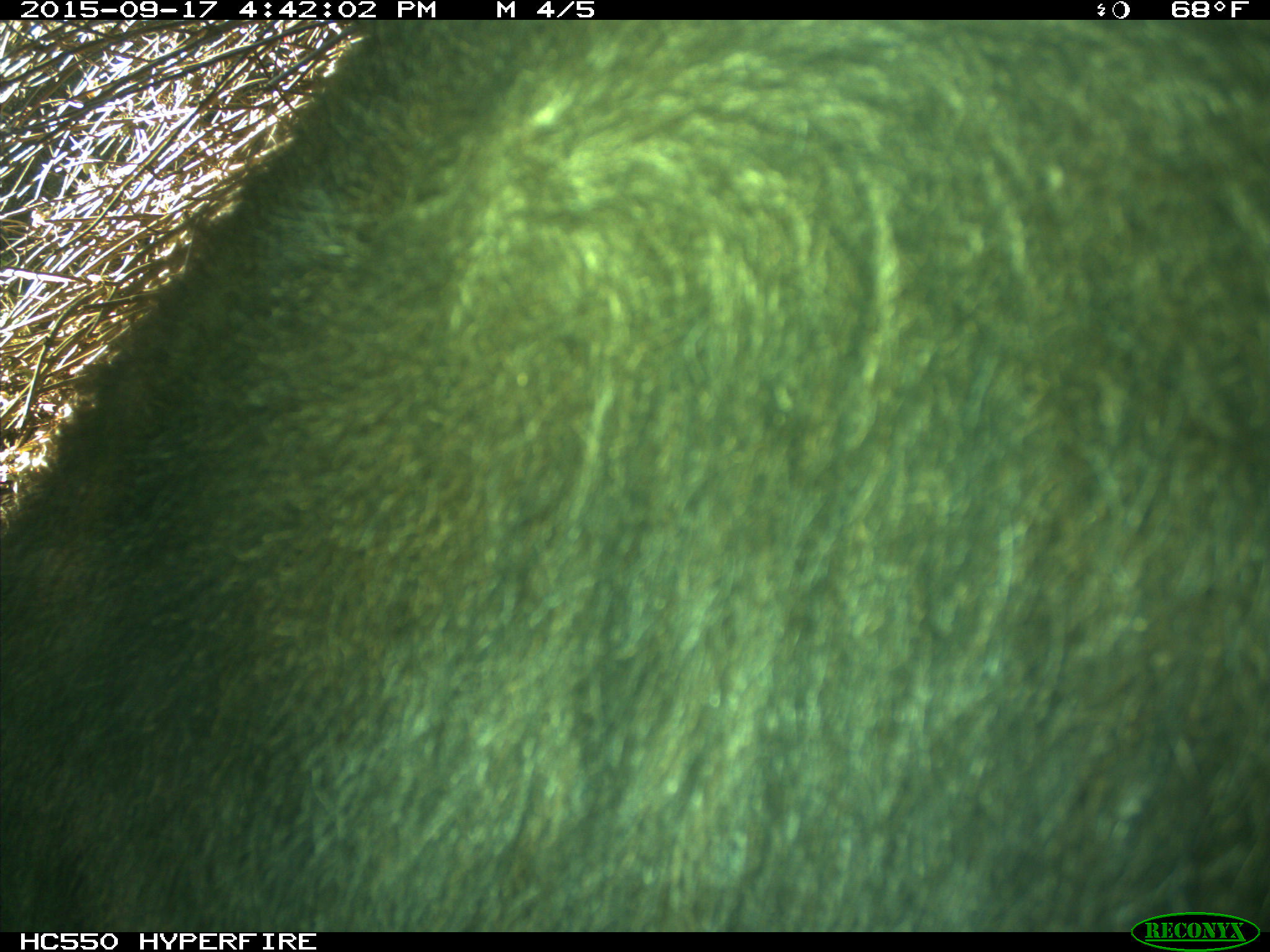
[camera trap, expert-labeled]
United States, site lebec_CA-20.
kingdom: Animalia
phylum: Chordata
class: Mammalia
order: Carnivora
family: Ursidae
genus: Ursus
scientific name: Ursus americanus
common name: american black bear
Ursus americanus (american black bear).